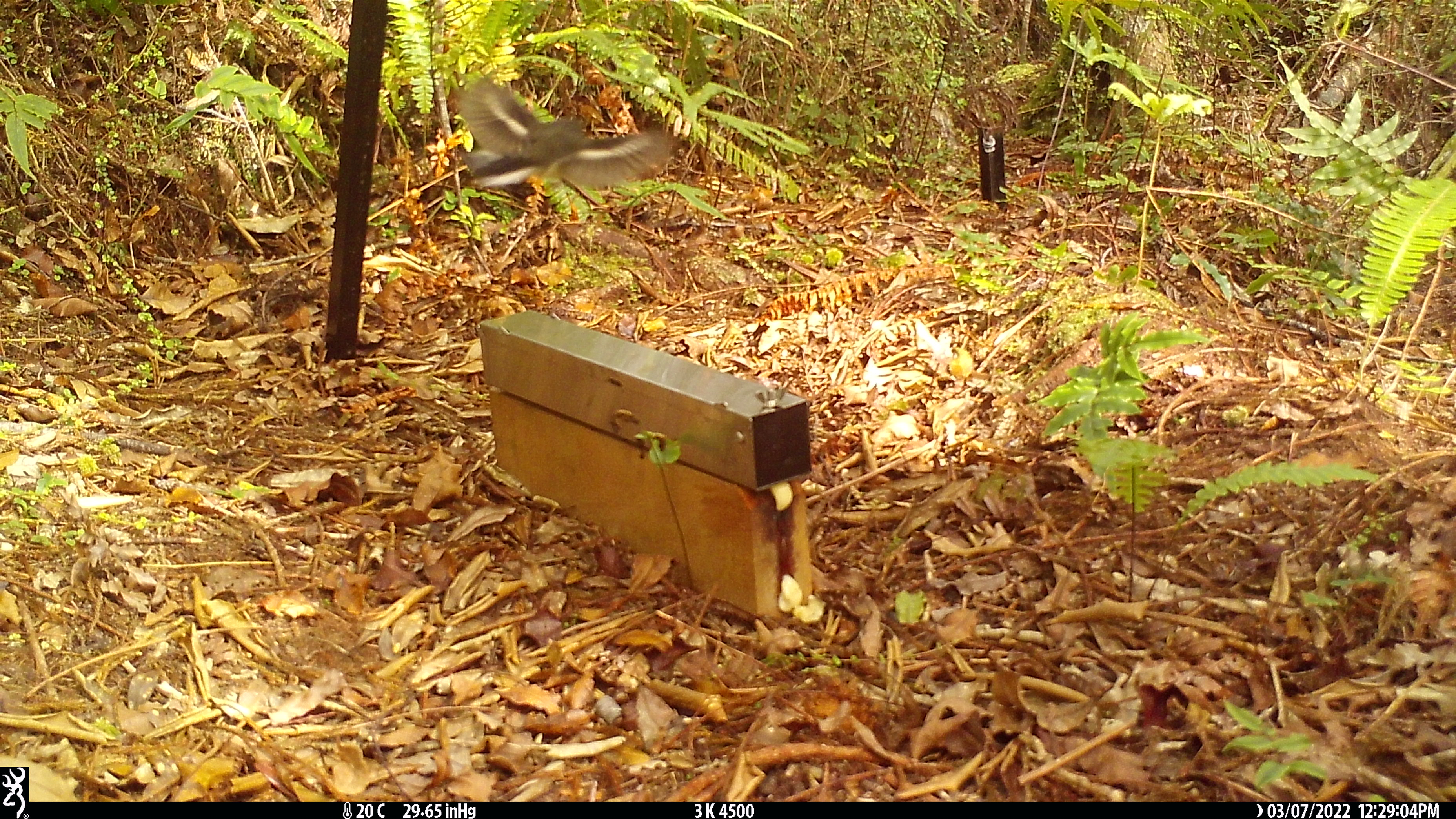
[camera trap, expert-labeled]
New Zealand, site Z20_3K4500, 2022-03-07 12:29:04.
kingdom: Animalia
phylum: Chordata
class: Aves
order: Passeriformes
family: Petroicidae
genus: Petroica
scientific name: Petroica macrocephala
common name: tomtit